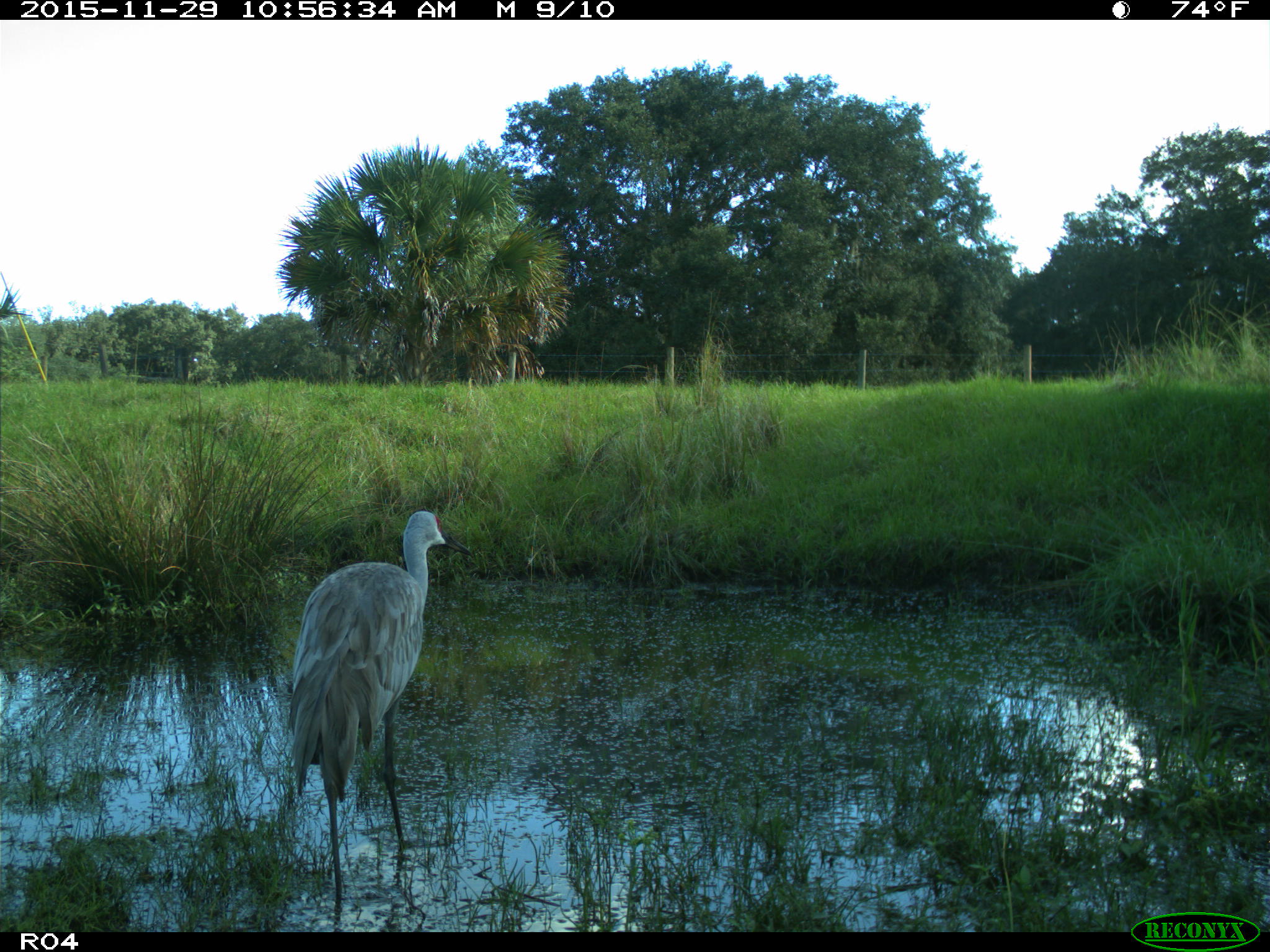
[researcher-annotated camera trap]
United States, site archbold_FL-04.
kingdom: Animalia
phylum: Chordata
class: Aves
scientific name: Aves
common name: birds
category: unidentified bird